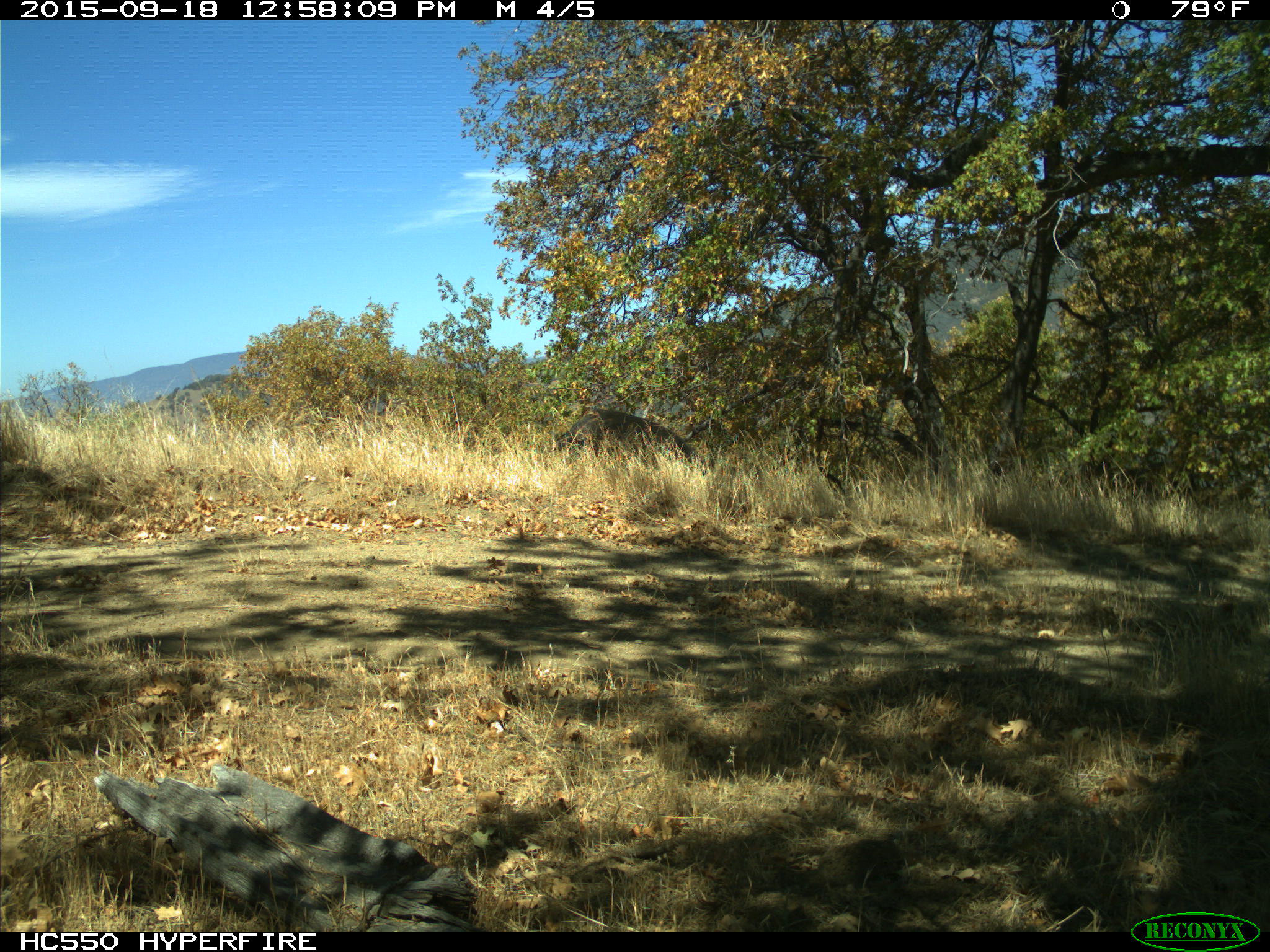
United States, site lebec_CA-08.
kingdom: Animalia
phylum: Chordata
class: Mammalia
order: Artiodactyla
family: Suidae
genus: Sus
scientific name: Sus scrofa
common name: wild boar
Sus scrofa (wild boar).